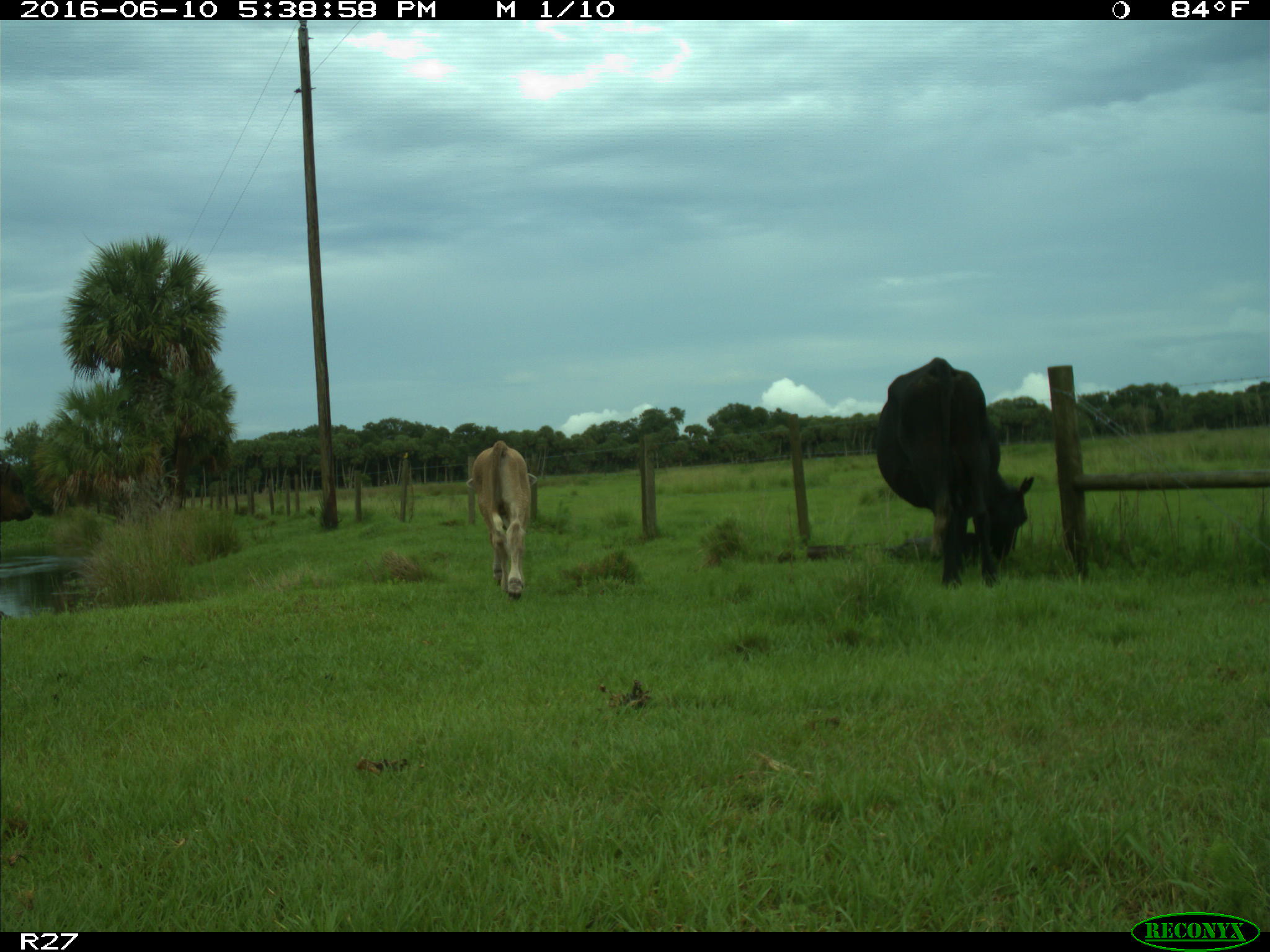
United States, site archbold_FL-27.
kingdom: Animalia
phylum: Chordata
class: Mammalia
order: Artiodactyla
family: Bovidae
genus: Bos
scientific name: Bos taurus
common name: domestic cow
Bos taurus (domestic cow).